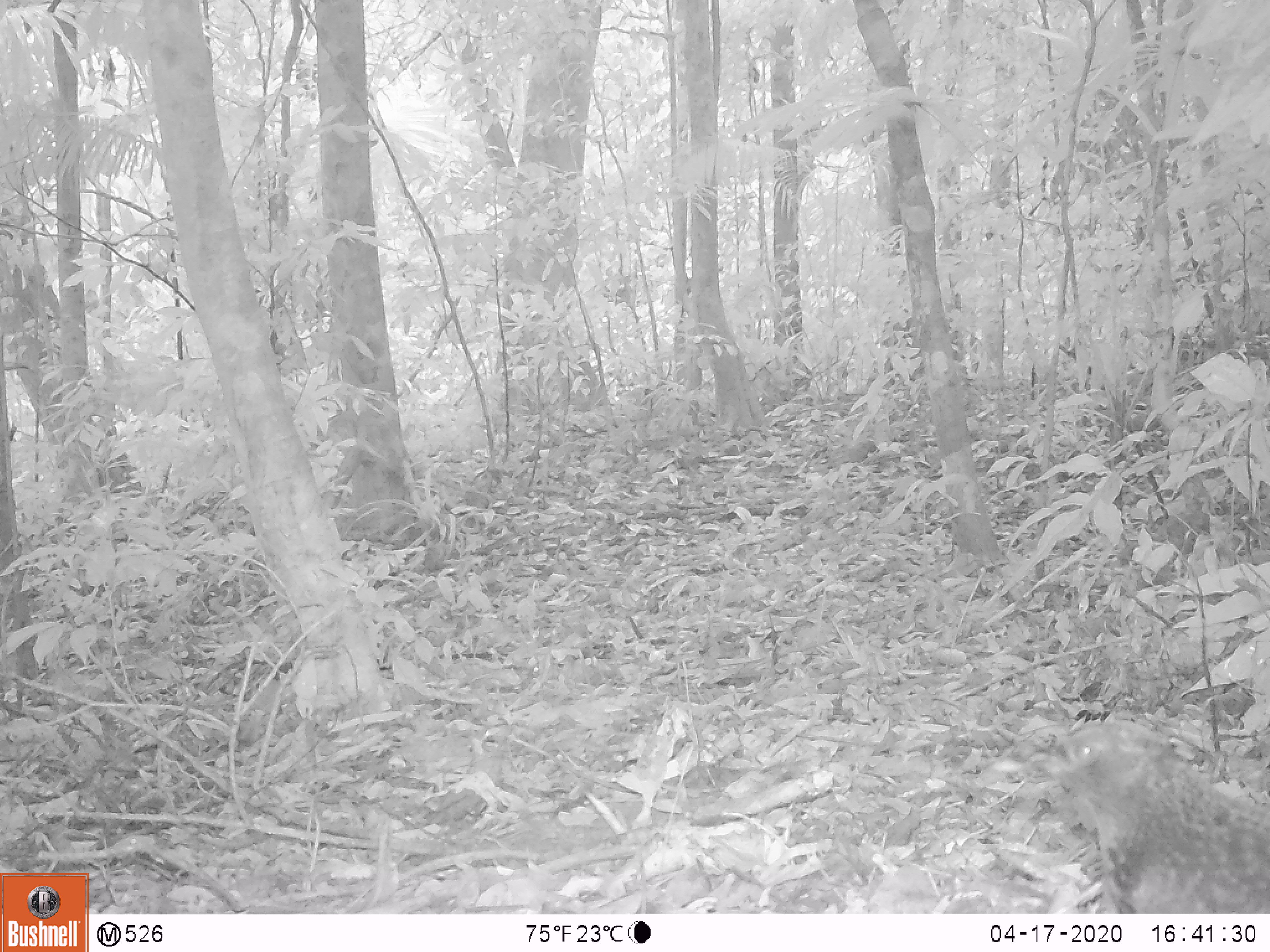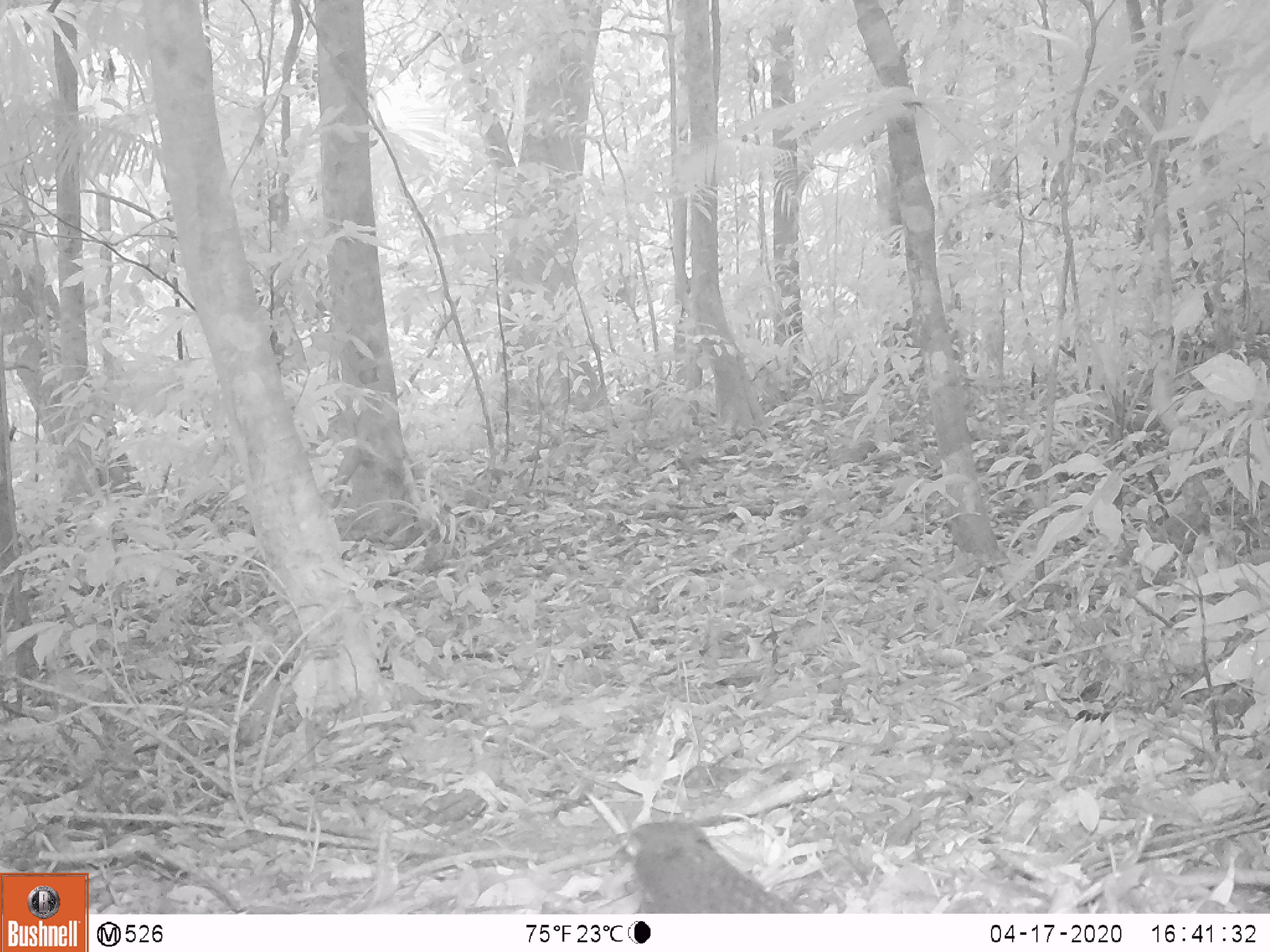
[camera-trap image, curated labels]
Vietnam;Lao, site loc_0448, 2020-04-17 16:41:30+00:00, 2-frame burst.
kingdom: Animalia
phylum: Chordata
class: Aves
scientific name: Aves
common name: bird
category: unidentified bird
Unidentified bird (bird) (Aves). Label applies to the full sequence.